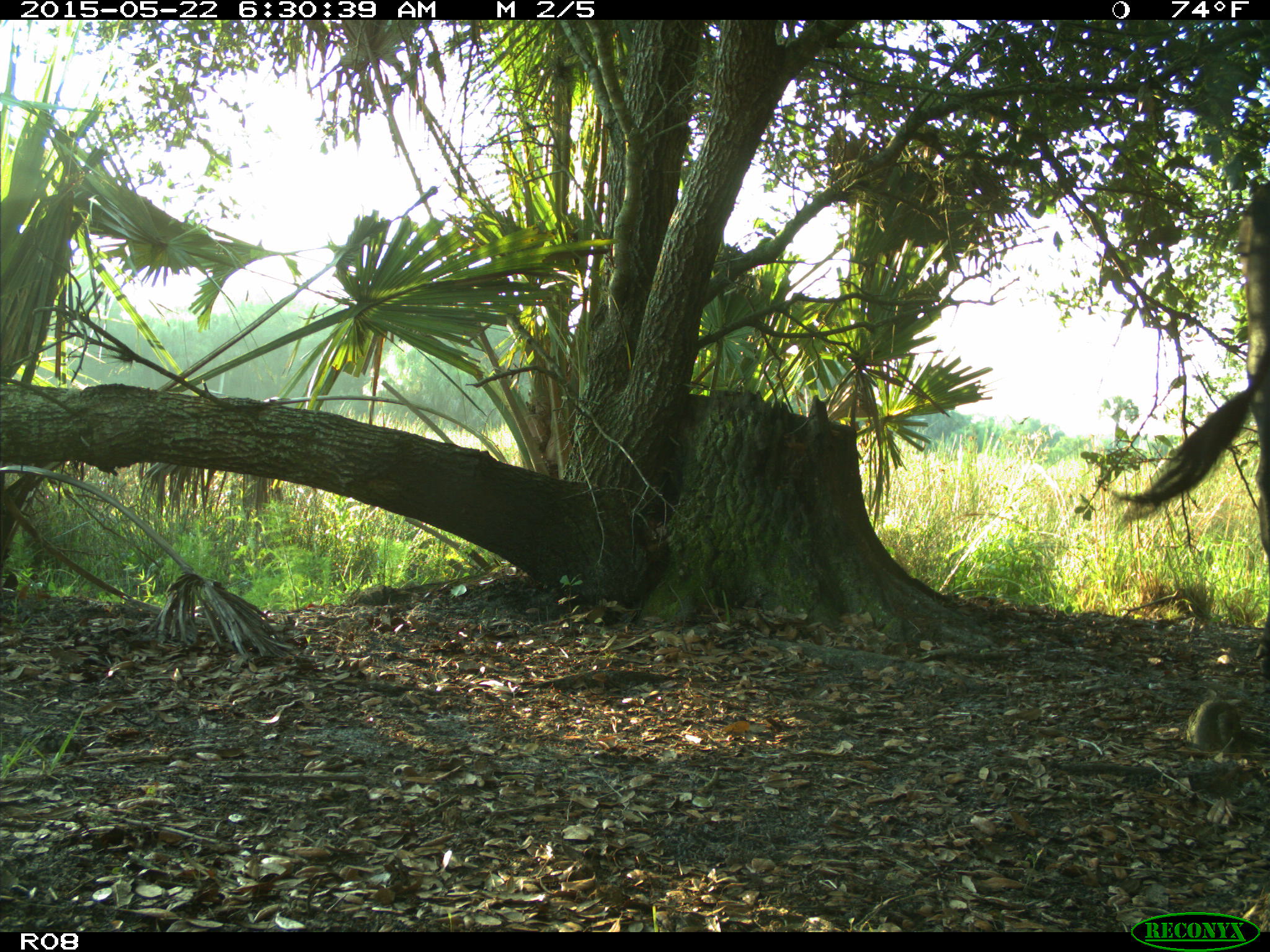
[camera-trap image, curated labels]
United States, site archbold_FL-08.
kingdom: Animalia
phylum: Chordata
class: Mammalia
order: Artiodactyla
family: Bovidae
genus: Bos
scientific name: Bos taurus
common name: domestic cow